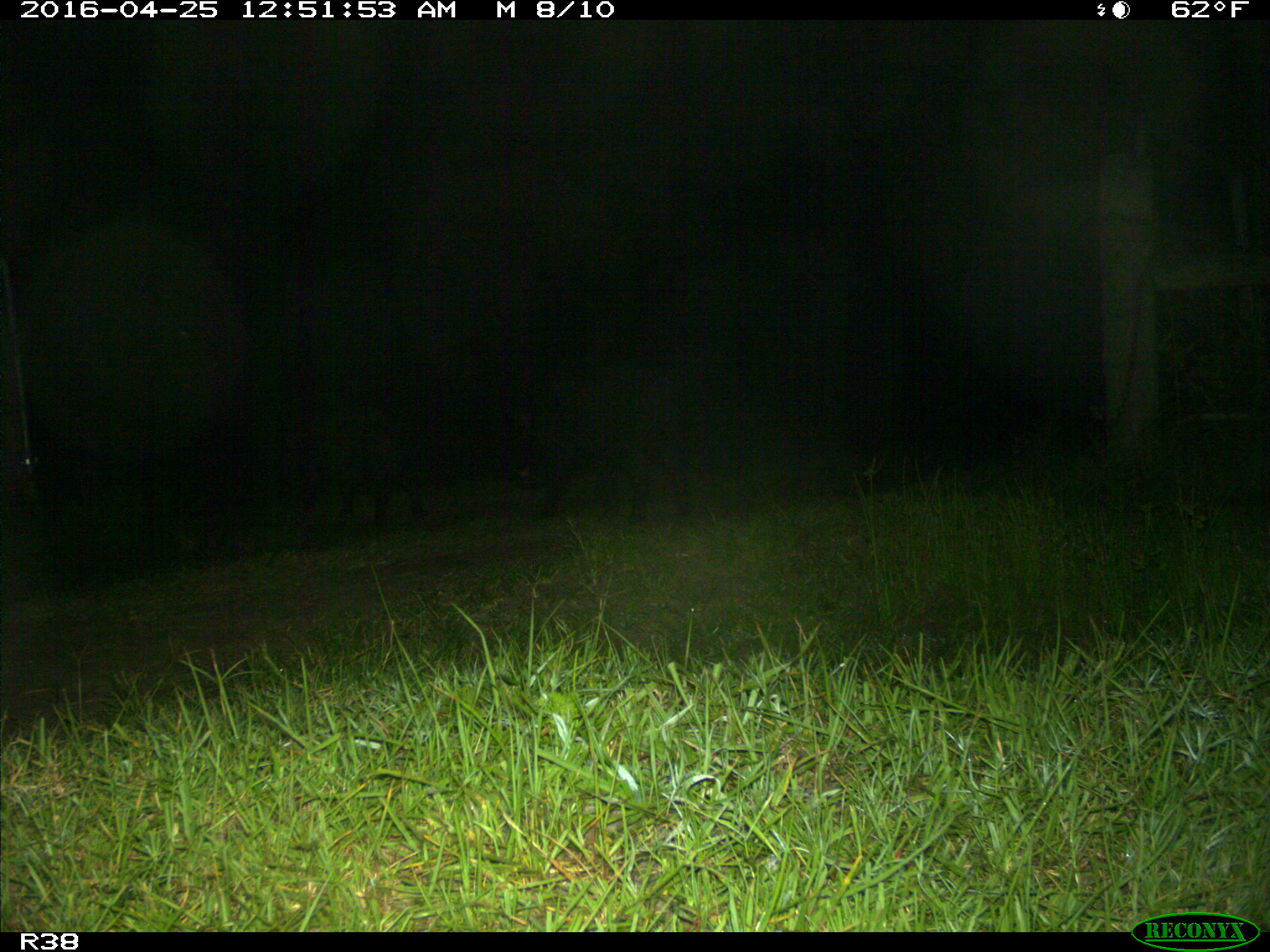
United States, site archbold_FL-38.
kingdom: Animalia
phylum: Chordata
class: Mammalia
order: Artiodactyla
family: Suidae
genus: Sus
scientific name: Sus scrofa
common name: wild boar